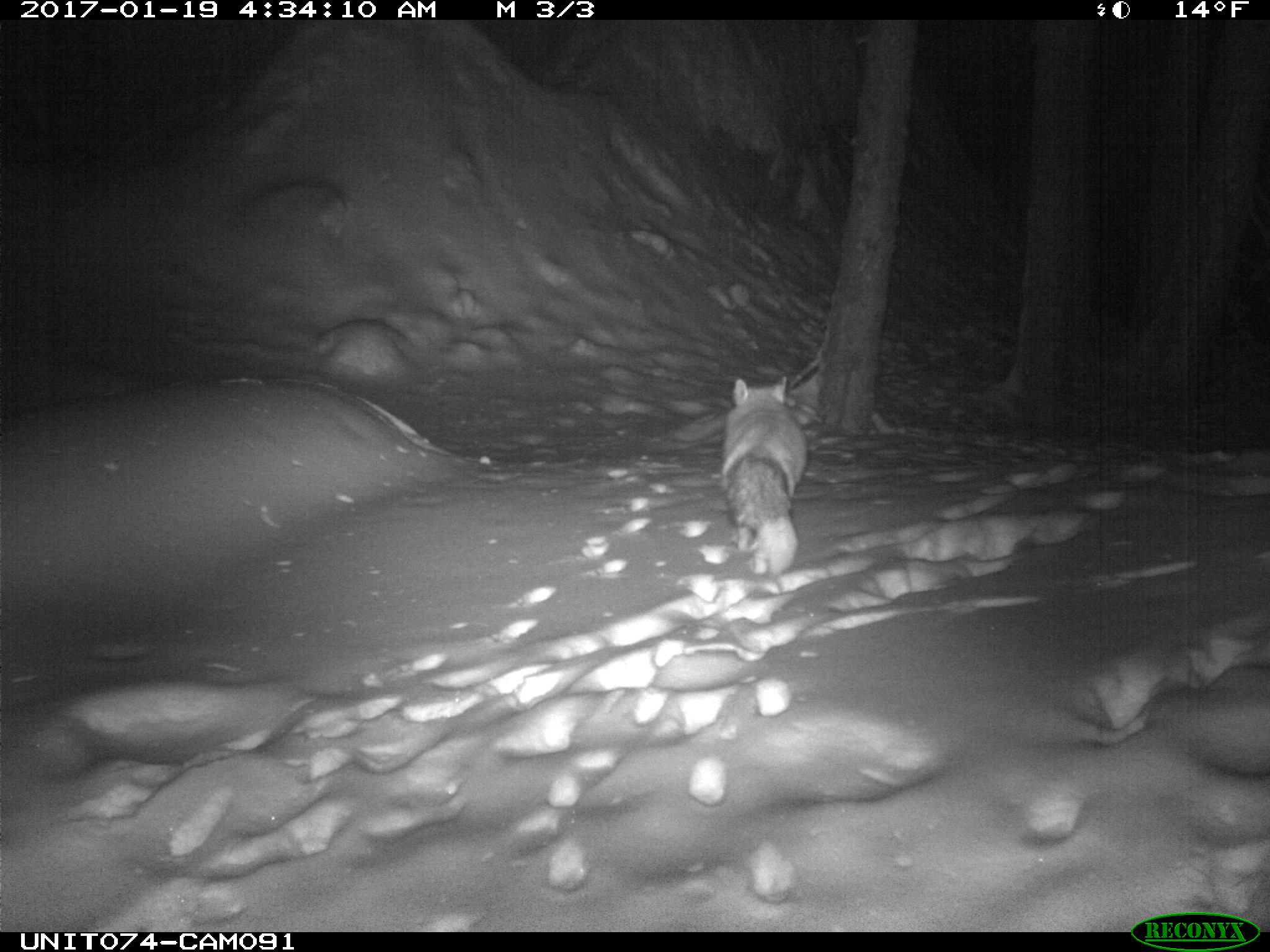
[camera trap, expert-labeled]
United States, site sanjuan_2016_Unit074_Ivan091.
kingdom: Animalia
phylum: Chordata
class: Mammalia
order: Carnivora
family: Canidae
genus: Vulpes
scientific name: Vulpes vulpes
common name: red fox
Vulpes vulpes (red fox).